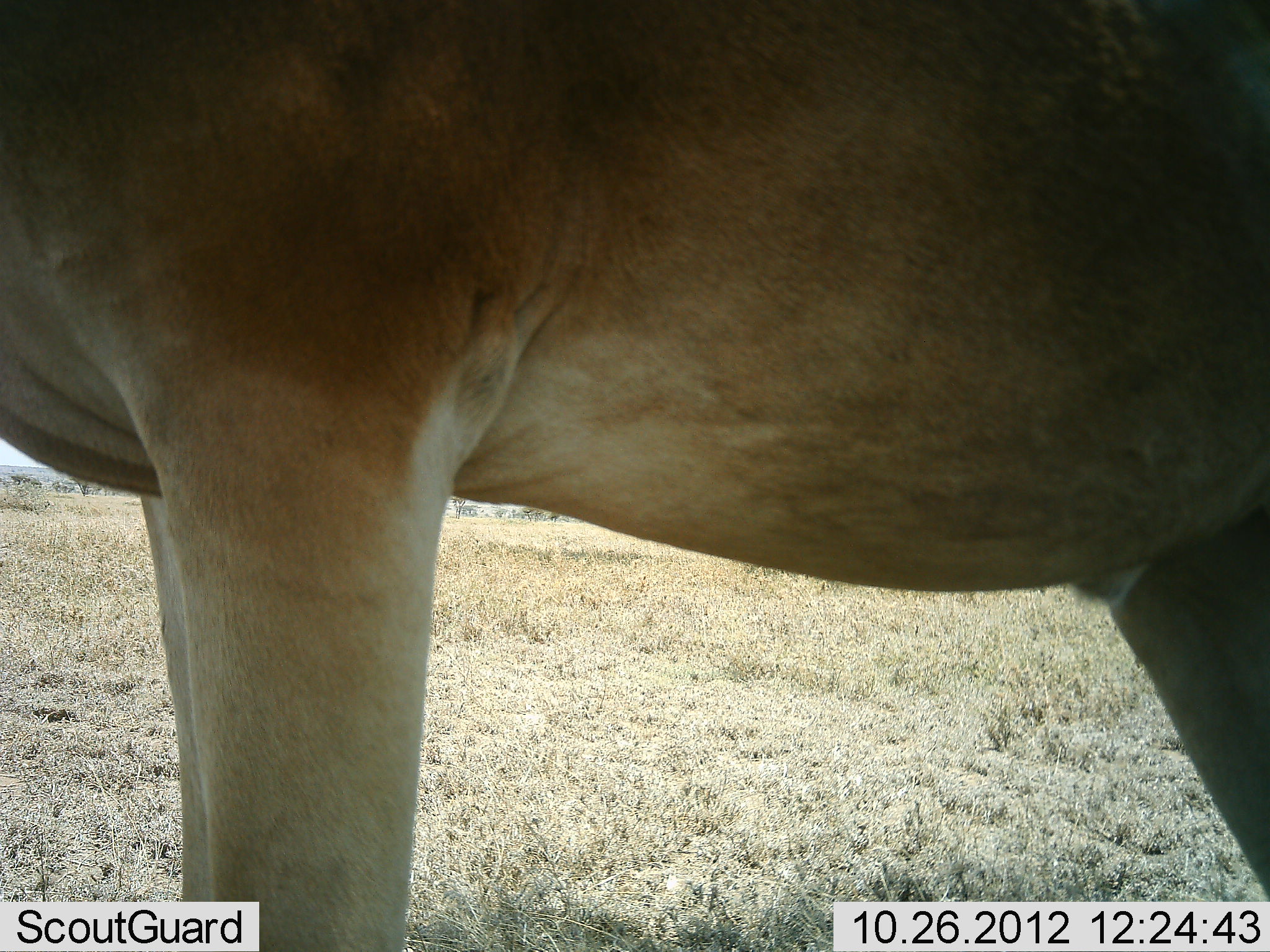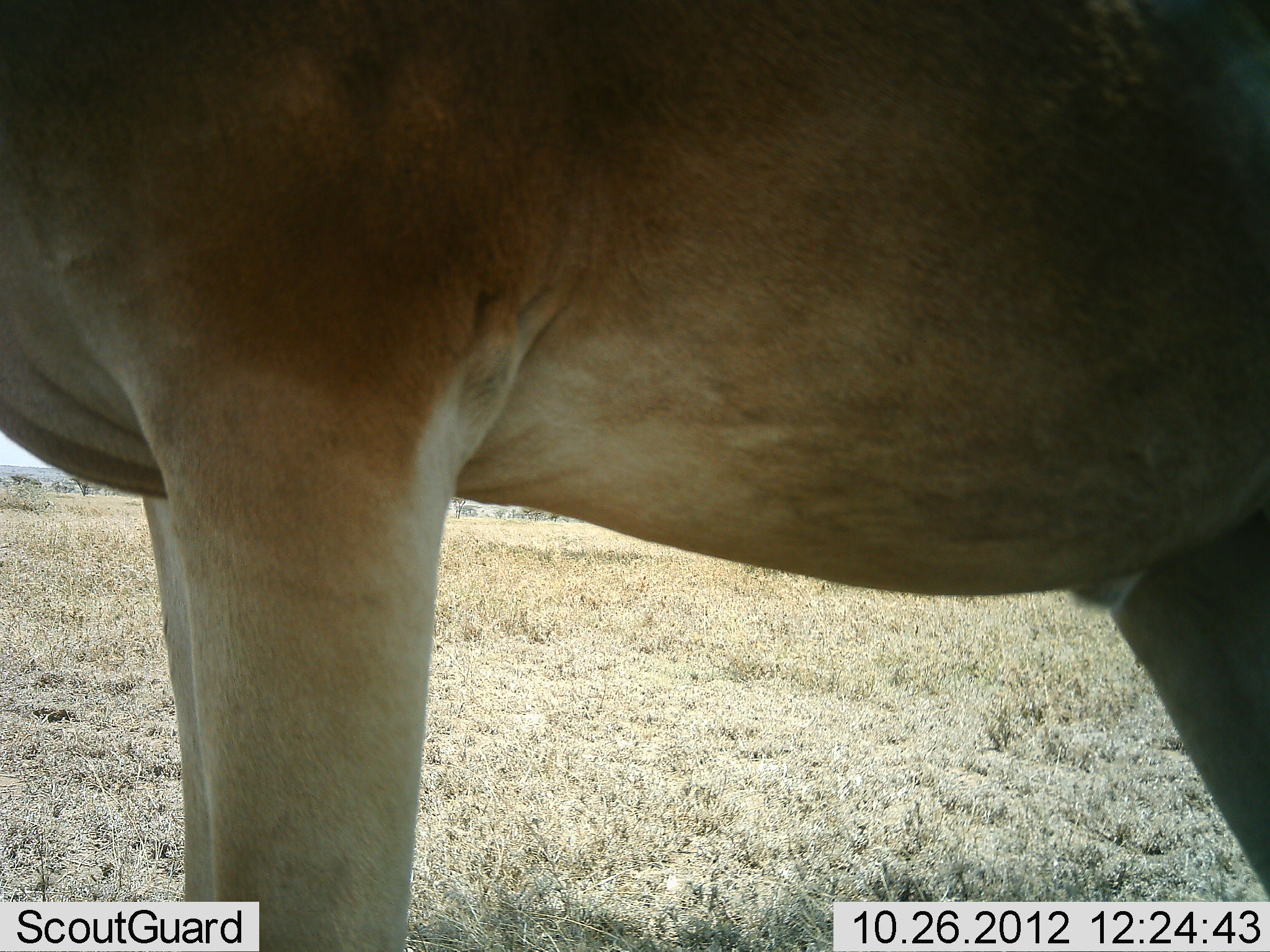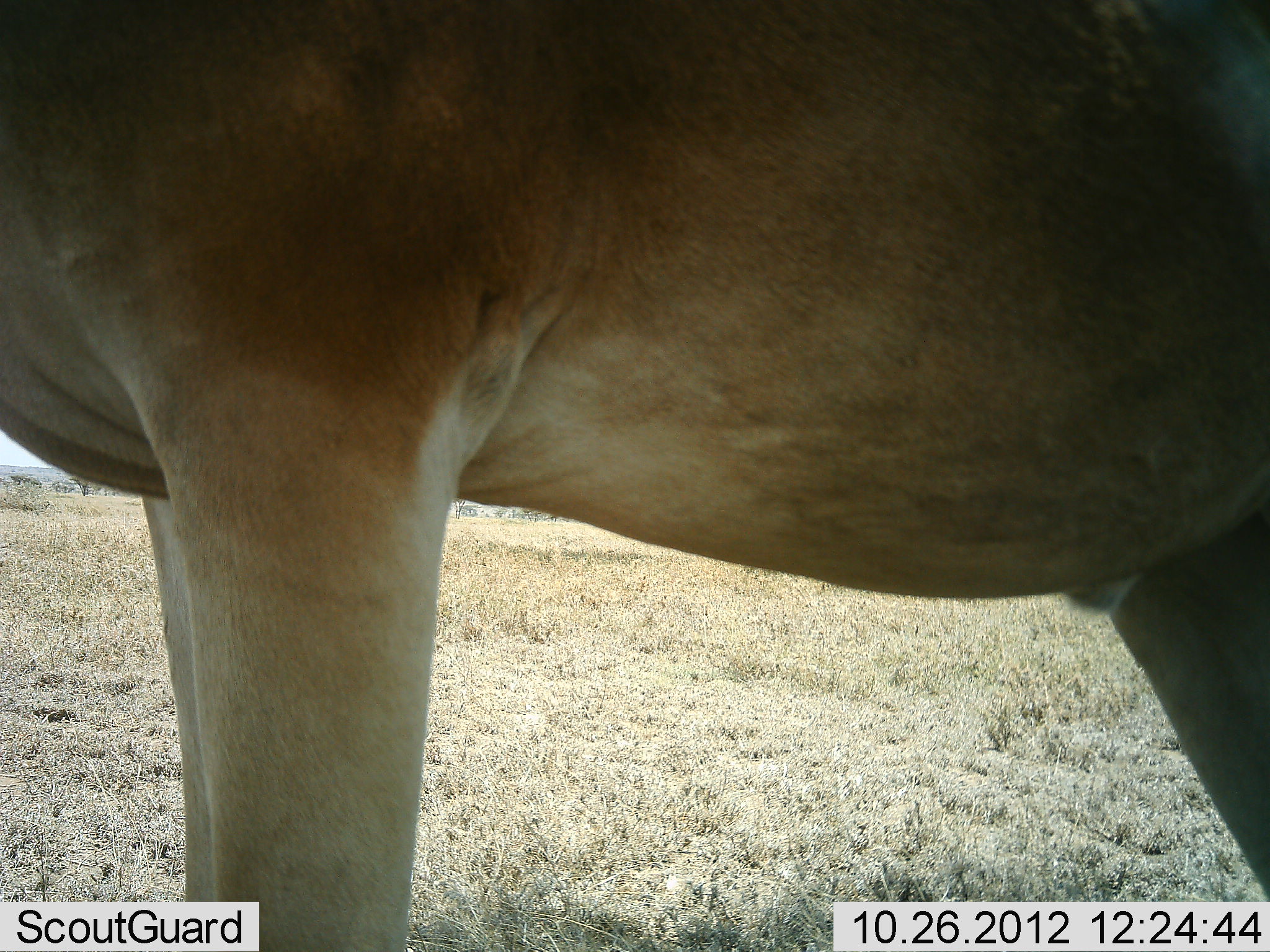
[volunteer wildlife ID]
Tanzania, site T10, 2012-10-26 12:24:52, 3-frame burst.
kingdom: Animalia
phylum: Chordata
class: Mammalia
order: Artiodactyla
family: Bovidae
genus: Alcelaphus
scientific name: Alcelaphus buselaphus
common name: hartebeest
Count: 1.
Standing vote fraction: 100%.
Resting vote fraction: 0%.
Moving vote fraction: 0%.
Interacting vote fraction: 0%.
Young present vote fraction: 0%.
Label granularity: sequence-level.